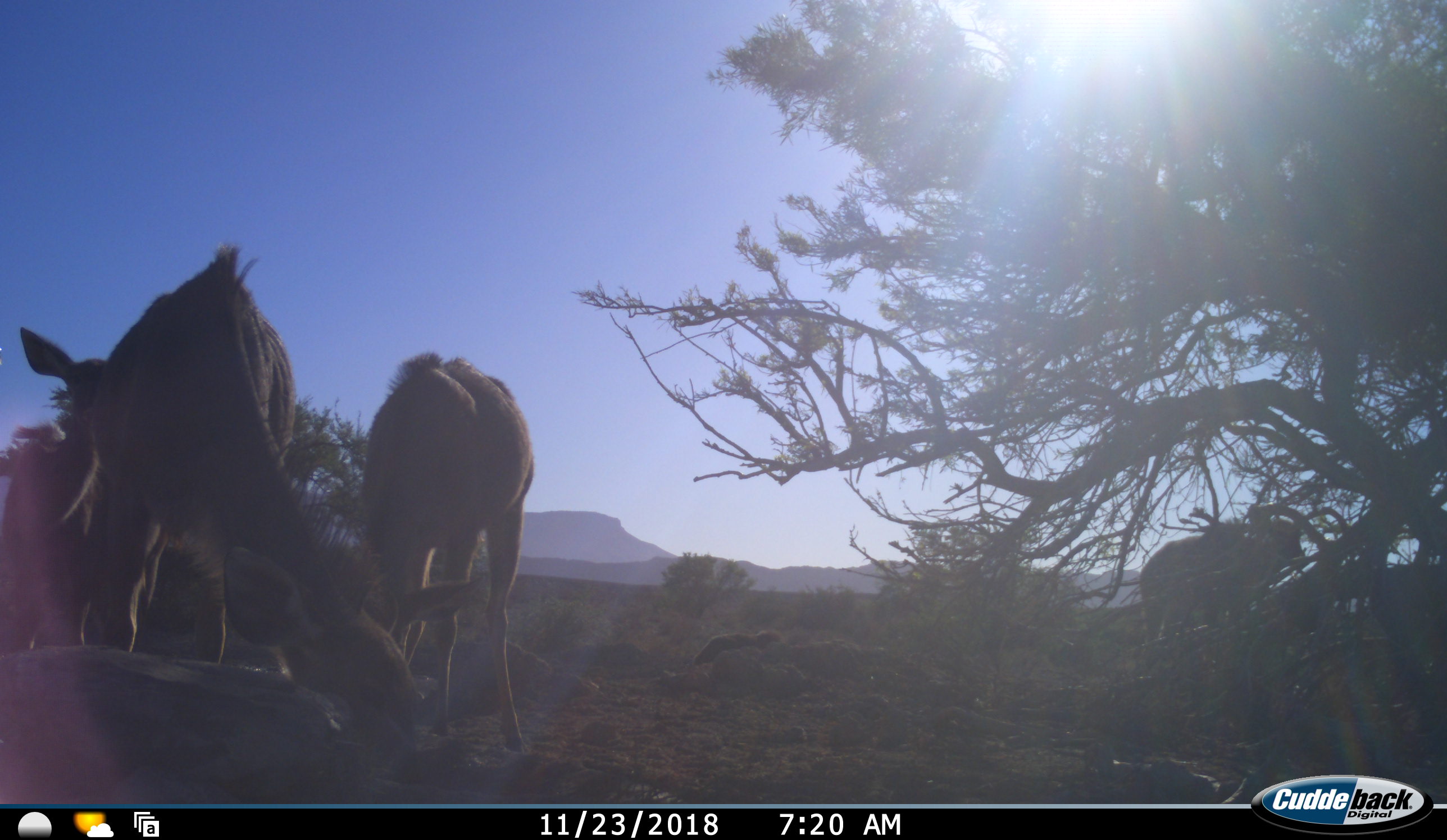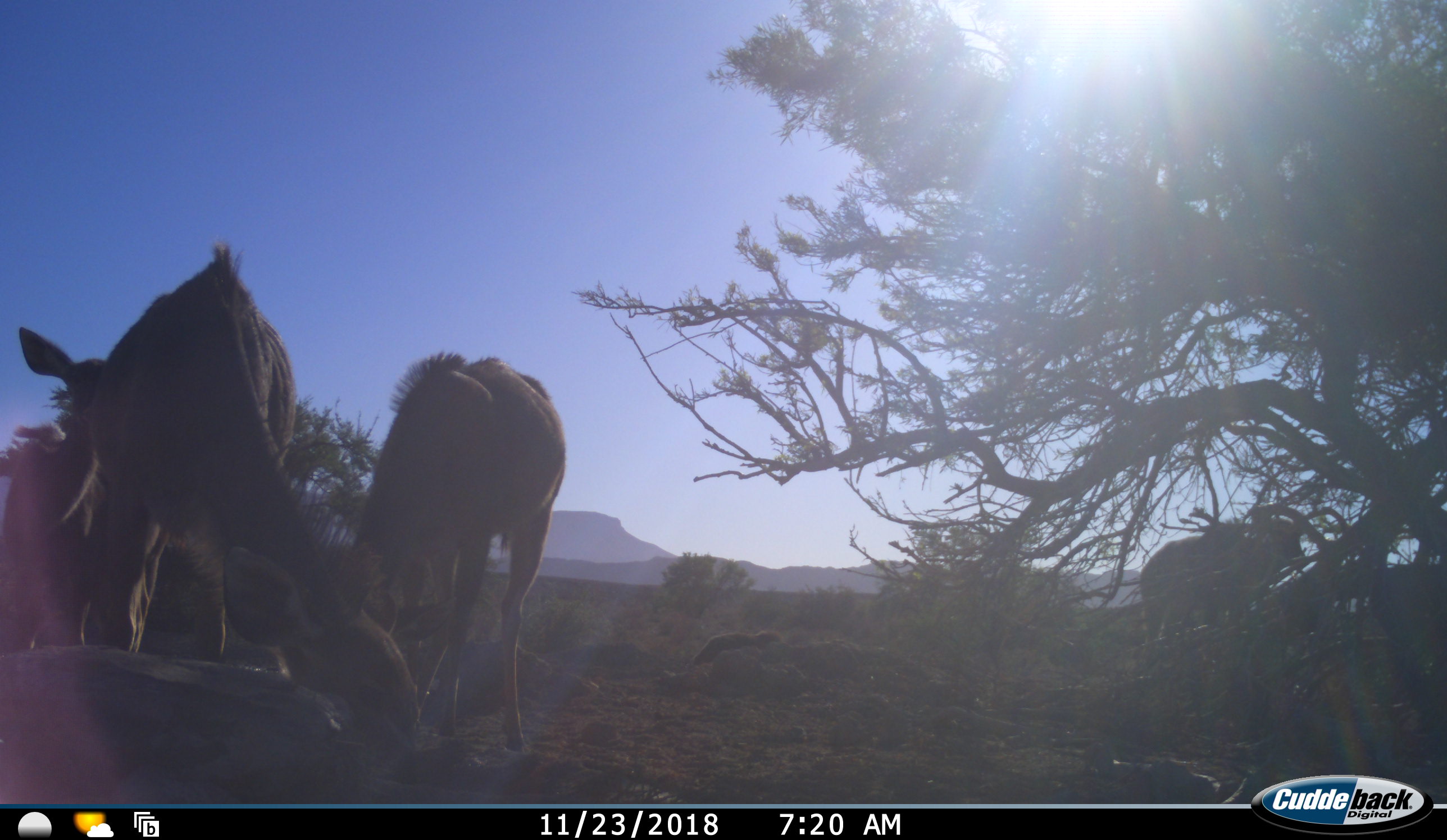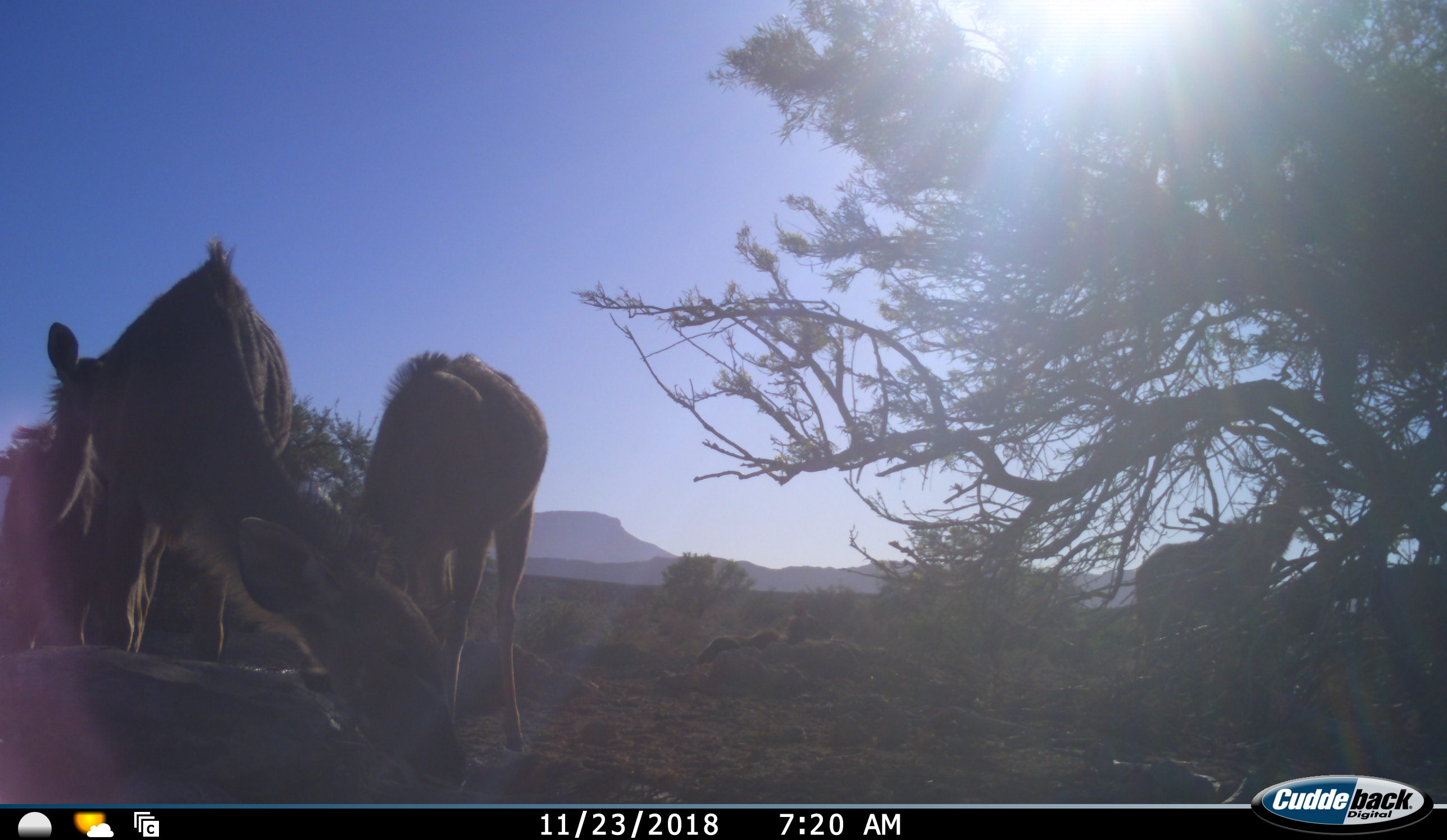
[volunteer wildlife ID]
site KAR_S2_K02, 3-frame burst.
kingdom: Animalia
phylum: Chordata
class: Mammalia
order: Artiodactyla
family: Bovidae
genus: Tragelaphus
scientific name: Tragelaphus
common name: kudu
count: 4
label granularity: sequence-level